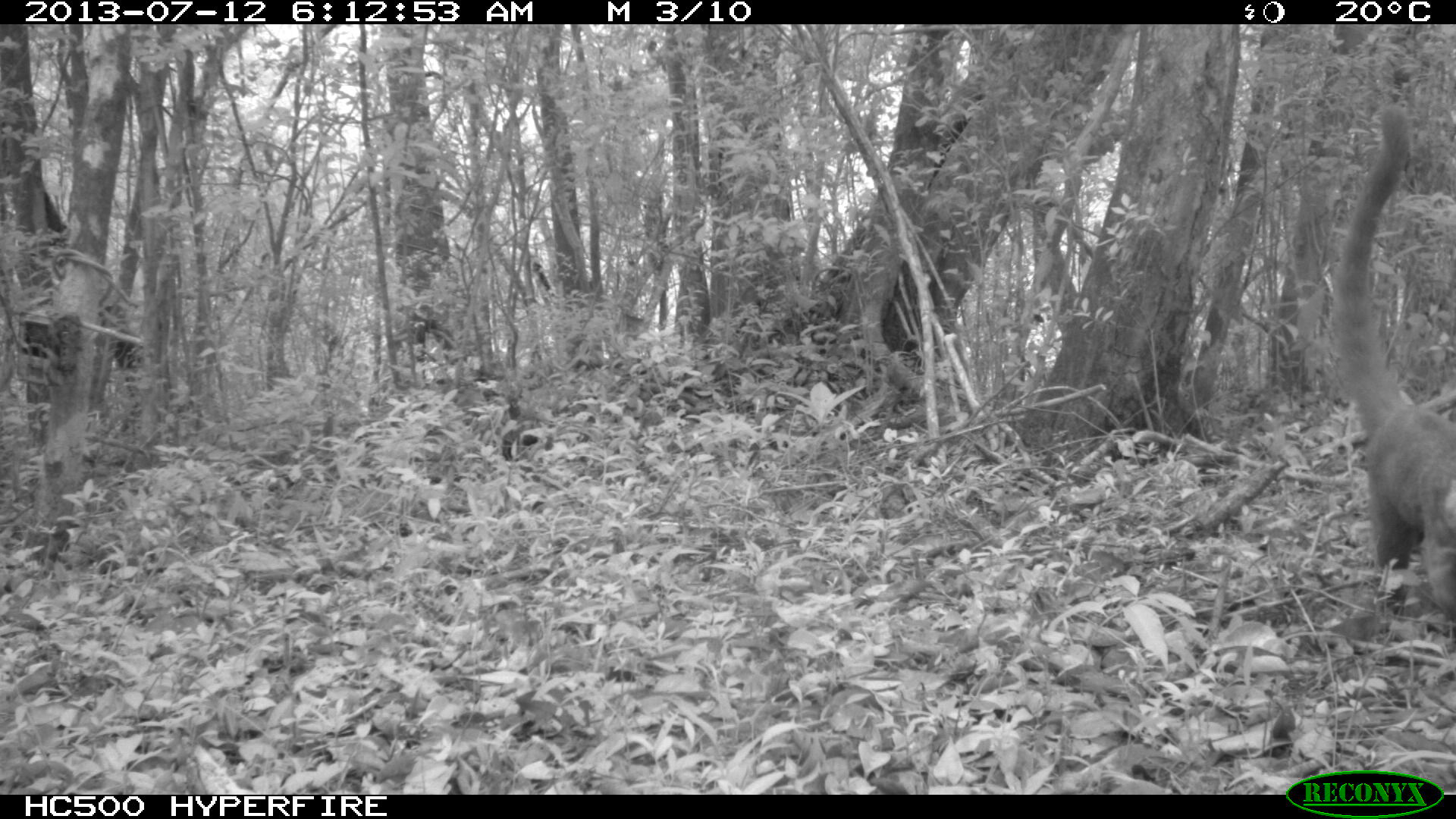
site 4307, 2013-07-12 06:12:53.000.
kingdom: Animalia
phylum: Chordata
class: Mammalia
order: Carnivora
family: Procyonidae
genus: Nasua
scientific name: Nasua narica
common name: white-nosed coati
Nasua narica (white-nosed coati), count 1.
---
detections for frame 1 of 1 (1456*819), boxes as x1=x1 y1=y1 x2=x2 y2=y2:
nasua narica: x1=1328 y1=96 x2=1456 y2=622